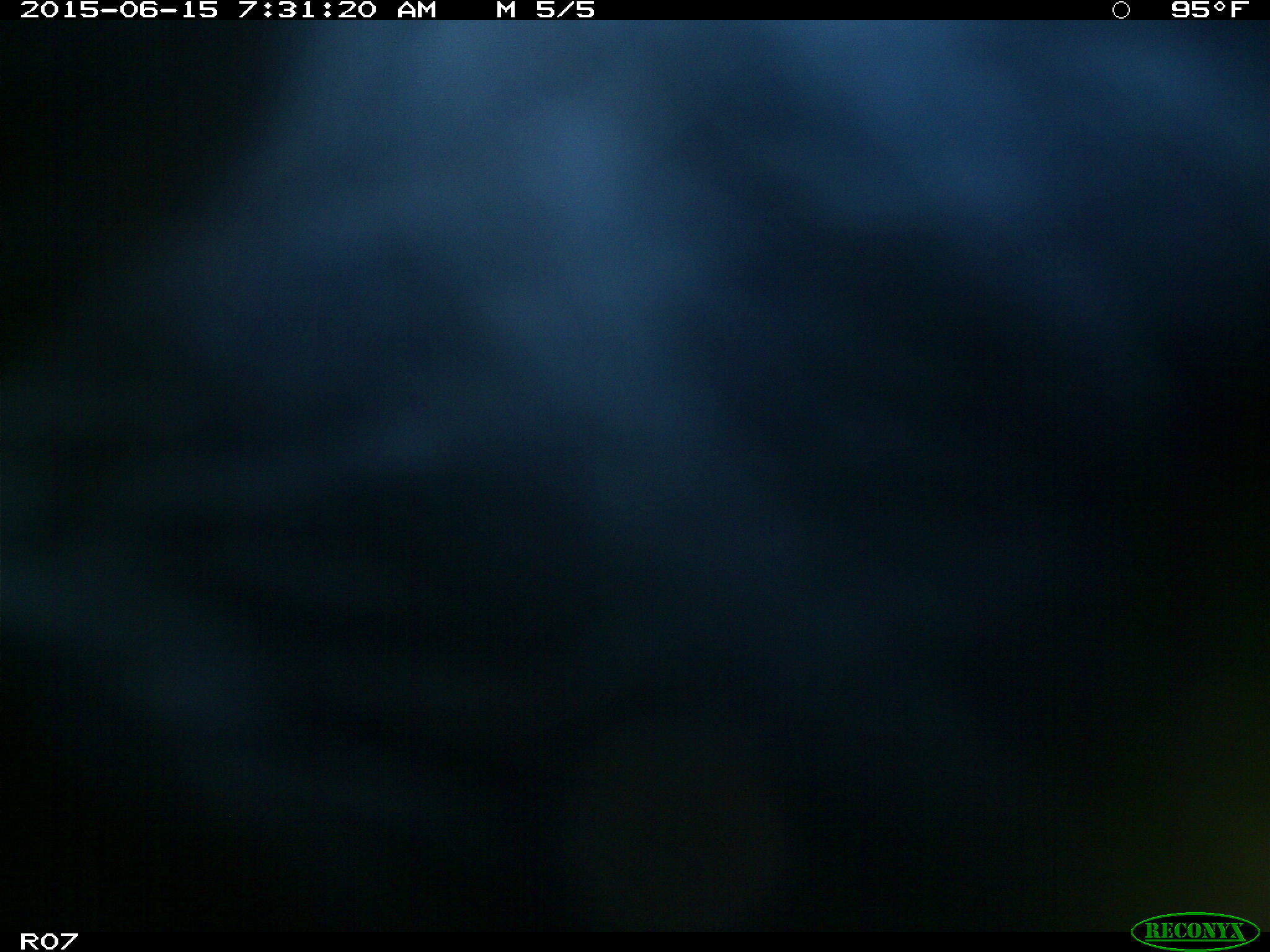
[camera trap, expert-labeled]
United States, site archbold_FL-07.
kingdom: Animalia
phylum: Chordata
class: Mammalia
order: Artiodactyla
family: Bovidae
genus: Bos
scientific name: Bos taurus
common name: domestic cow